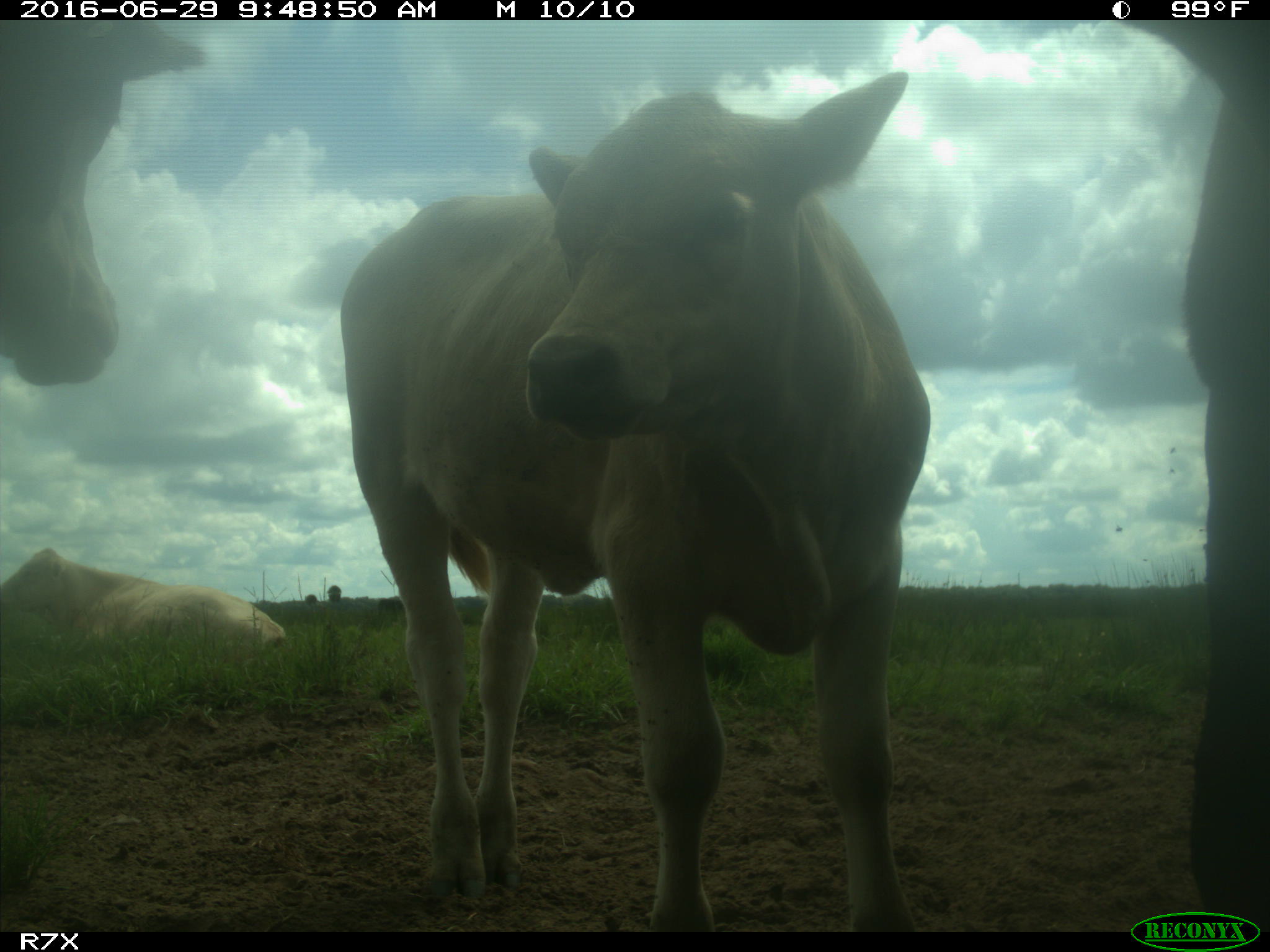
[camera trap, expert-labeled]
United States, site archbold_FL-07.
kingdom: Animalia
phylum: Chordata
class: Mammalia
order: Artiodactyla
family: Bovidae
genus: Bos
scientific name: Bos taurus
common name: domestic cow